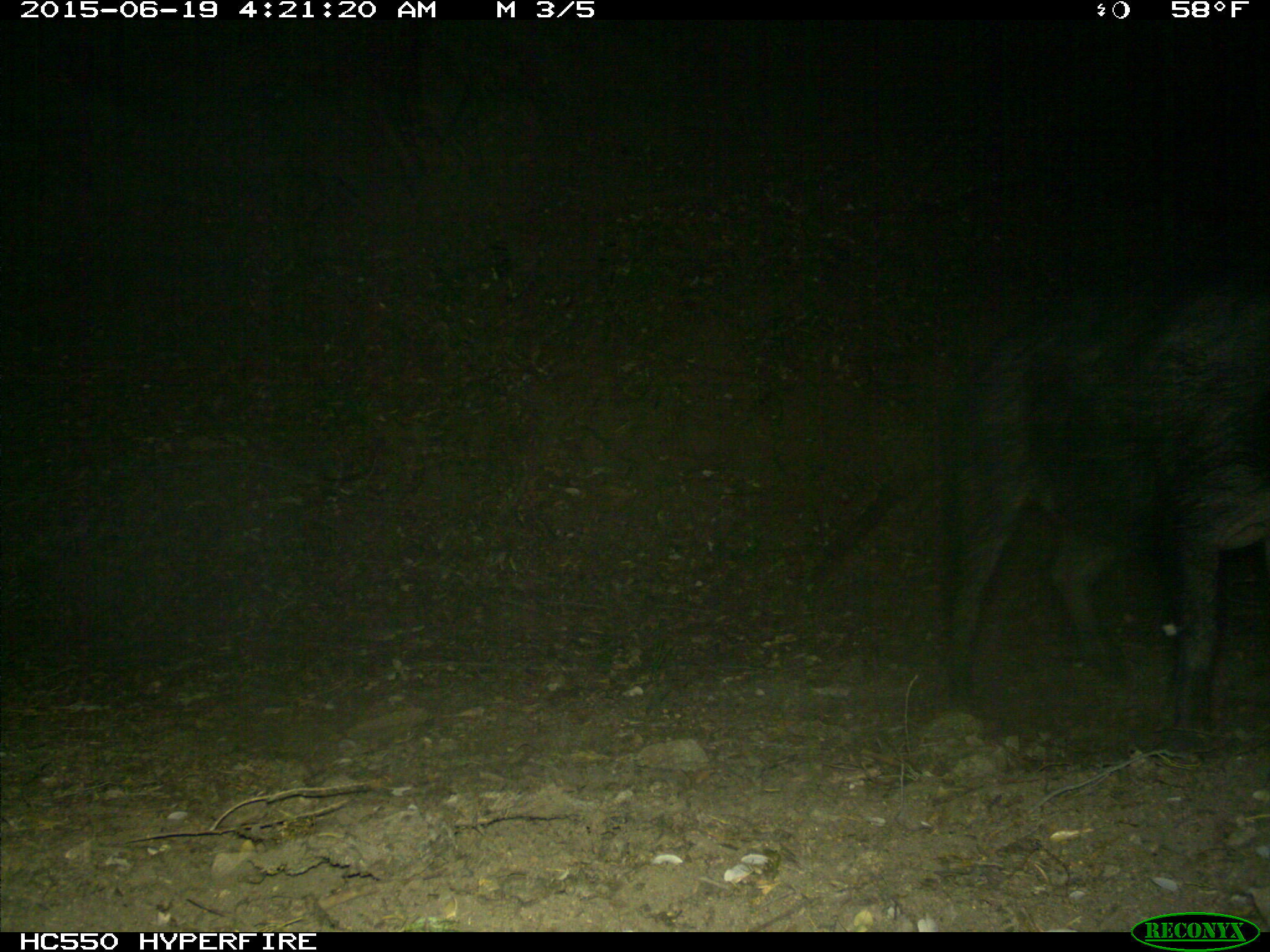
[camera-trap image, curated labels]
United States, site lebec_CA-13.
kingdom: Animalia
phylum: Chordata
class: Mammalia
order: Artiodactyla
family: Suidae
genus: Sus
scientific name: Sus scrofa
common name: wild boar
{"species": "Sus scrofa (wild boar)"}